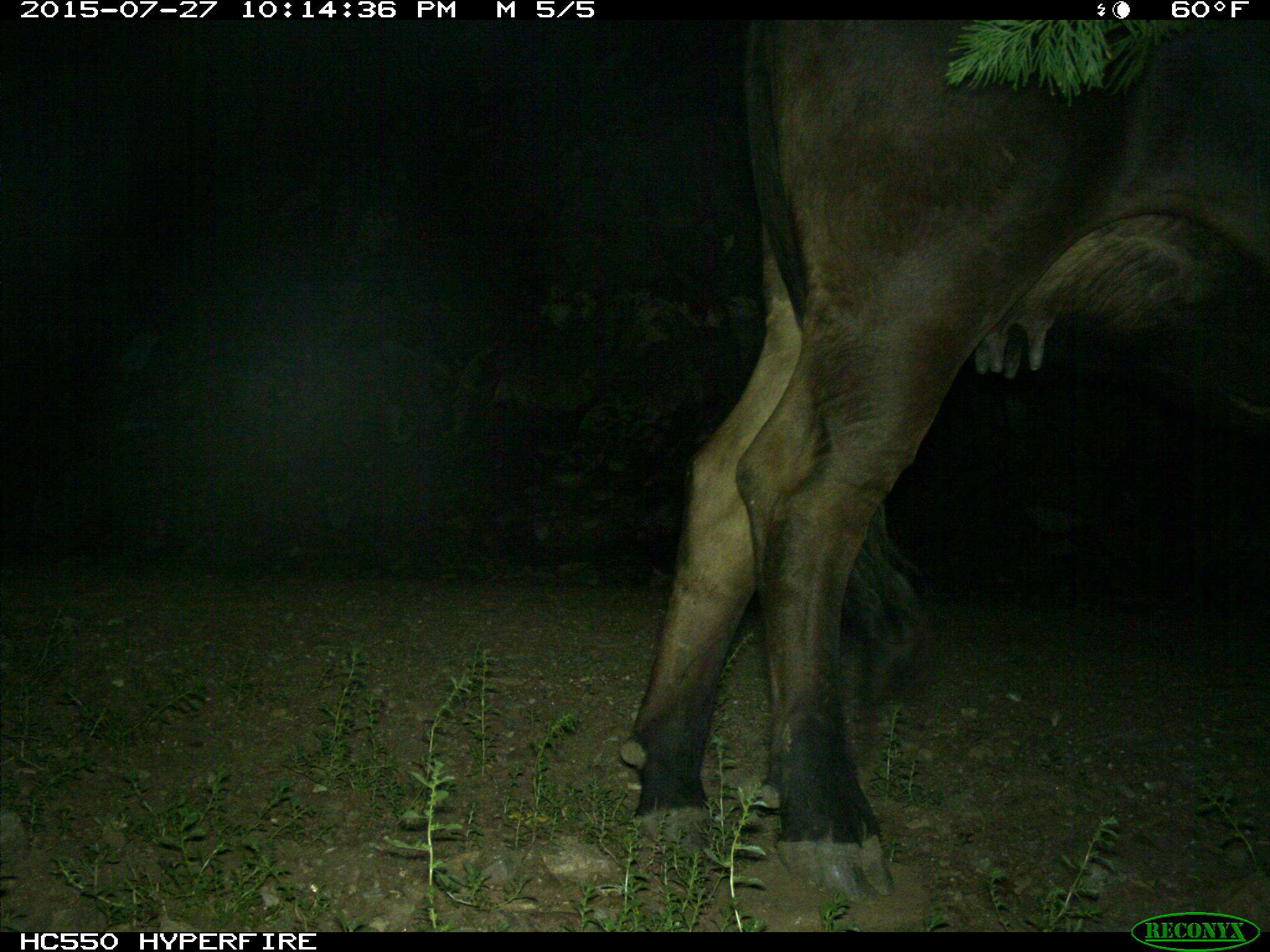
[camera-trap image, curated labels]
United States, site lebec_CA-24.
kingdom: Animalia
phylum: Chordata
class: Mammalia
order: Artiodactyla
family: Bovidae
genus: Bos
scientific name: Bos taurus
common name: domestic cow